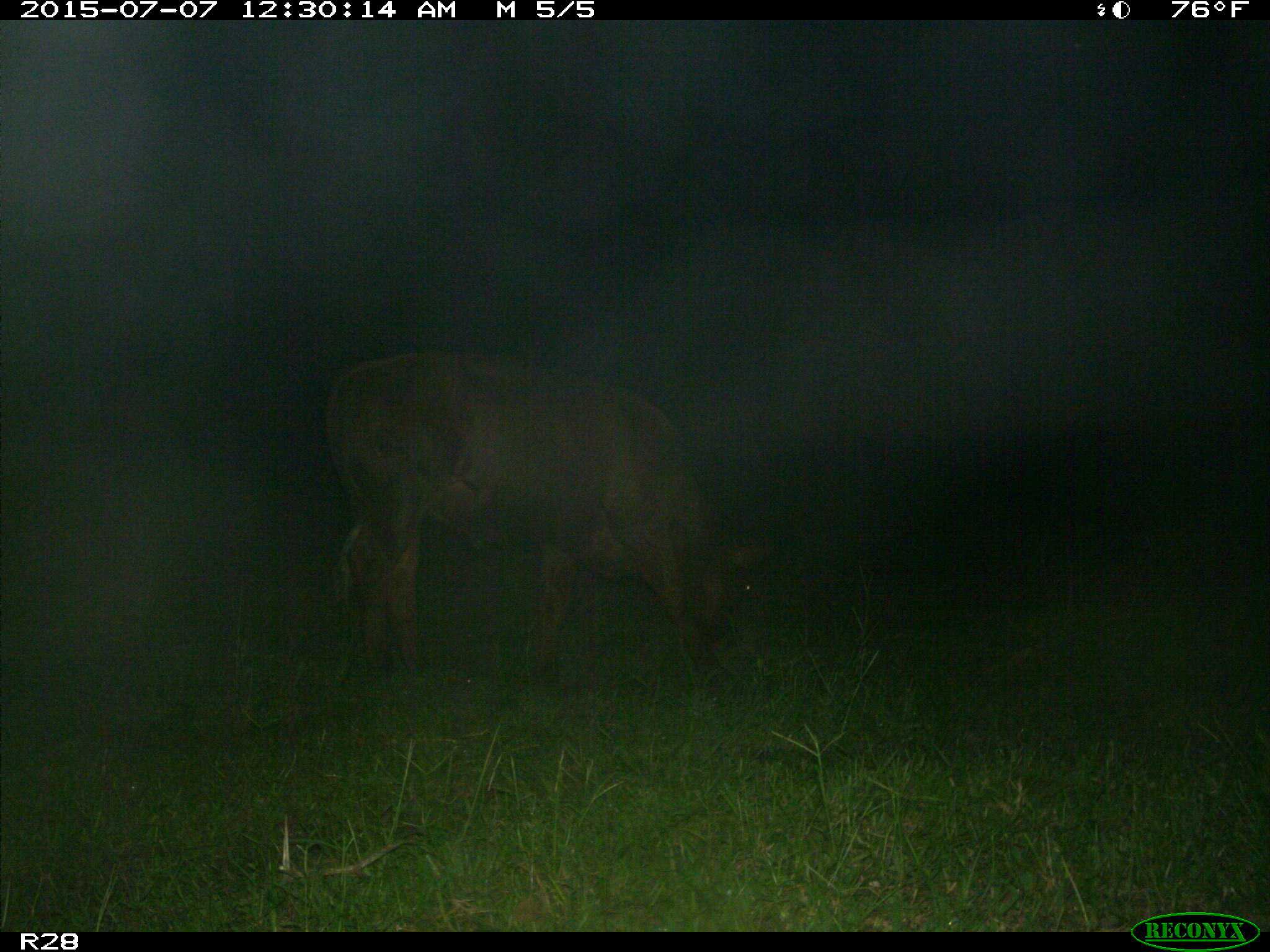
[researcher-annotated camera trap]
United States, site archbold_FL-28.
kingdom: Animalia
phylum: Chordata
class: Mammalia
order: Artiodactyla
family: Bovidae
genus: Bos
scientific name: Bos taurus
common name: domestic cow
Bos taurus (domestic cow).